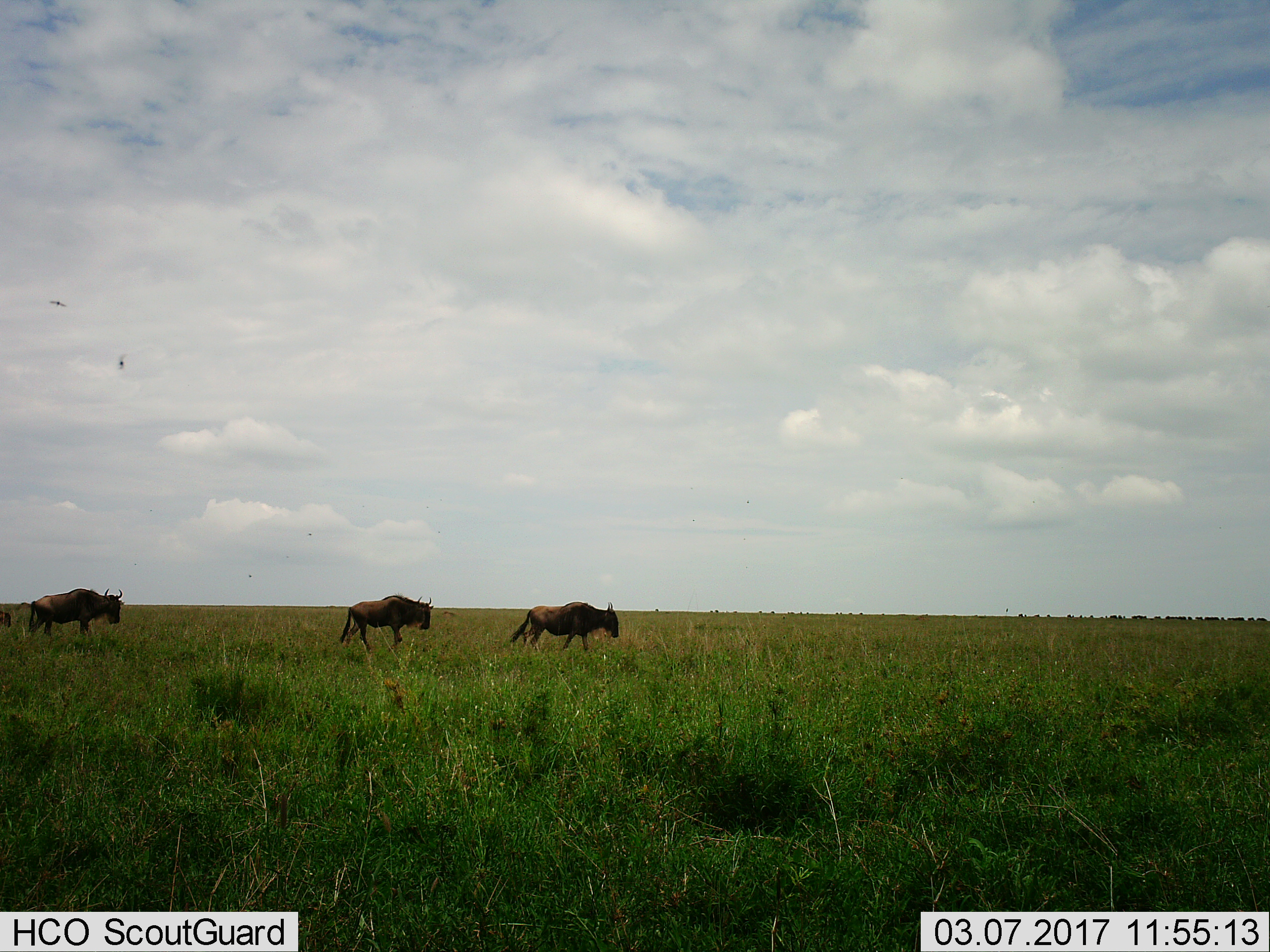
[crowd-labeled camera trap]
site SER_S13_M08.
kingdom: Animalia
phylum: Chordata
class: Mammalia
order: Artiodactyla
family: Bovidae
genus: Connochaetes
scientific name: Connochaetes taurinus taurinus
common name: blue wildebeest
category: wildebeestblue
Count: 4.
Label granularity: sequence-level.